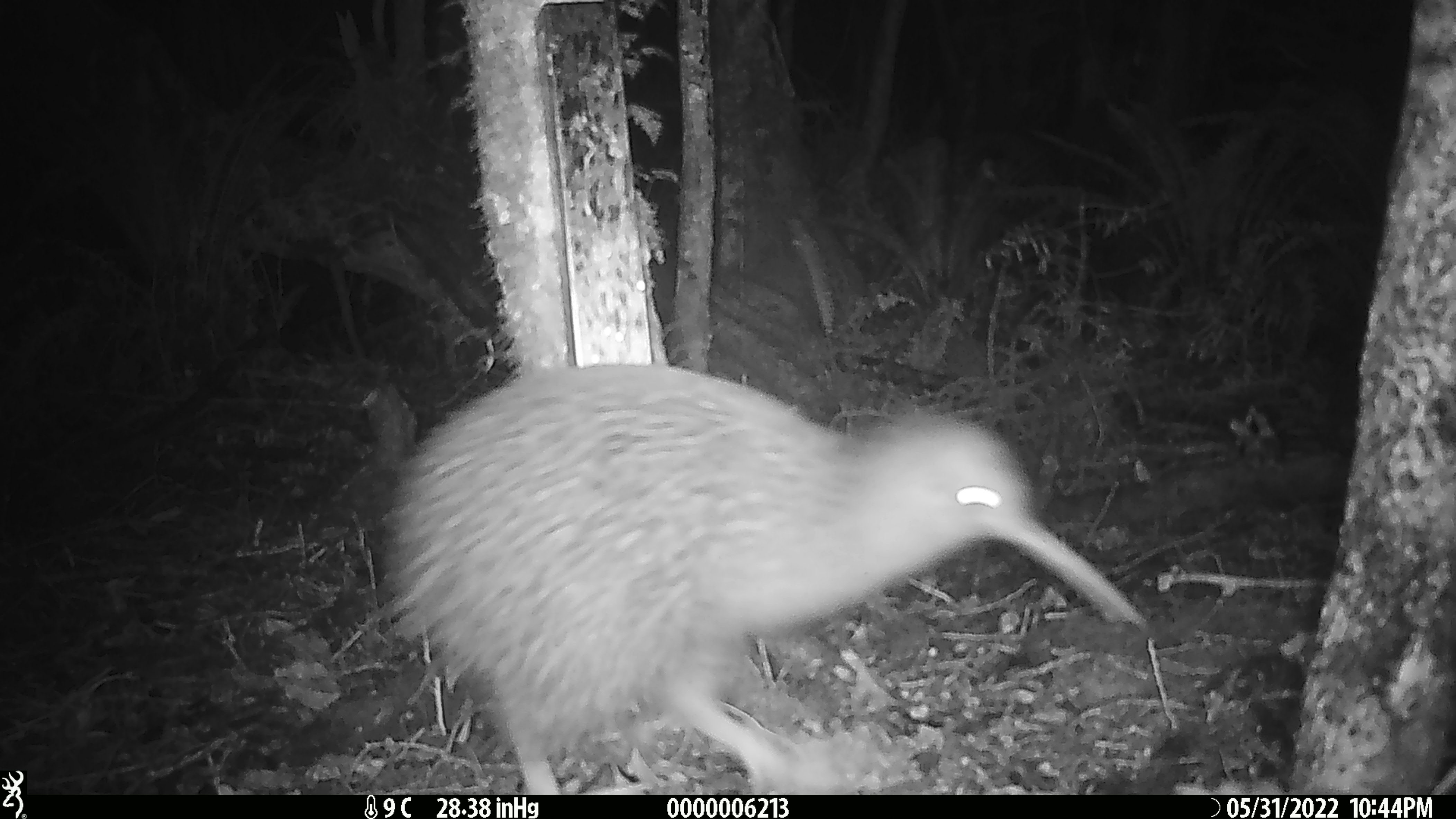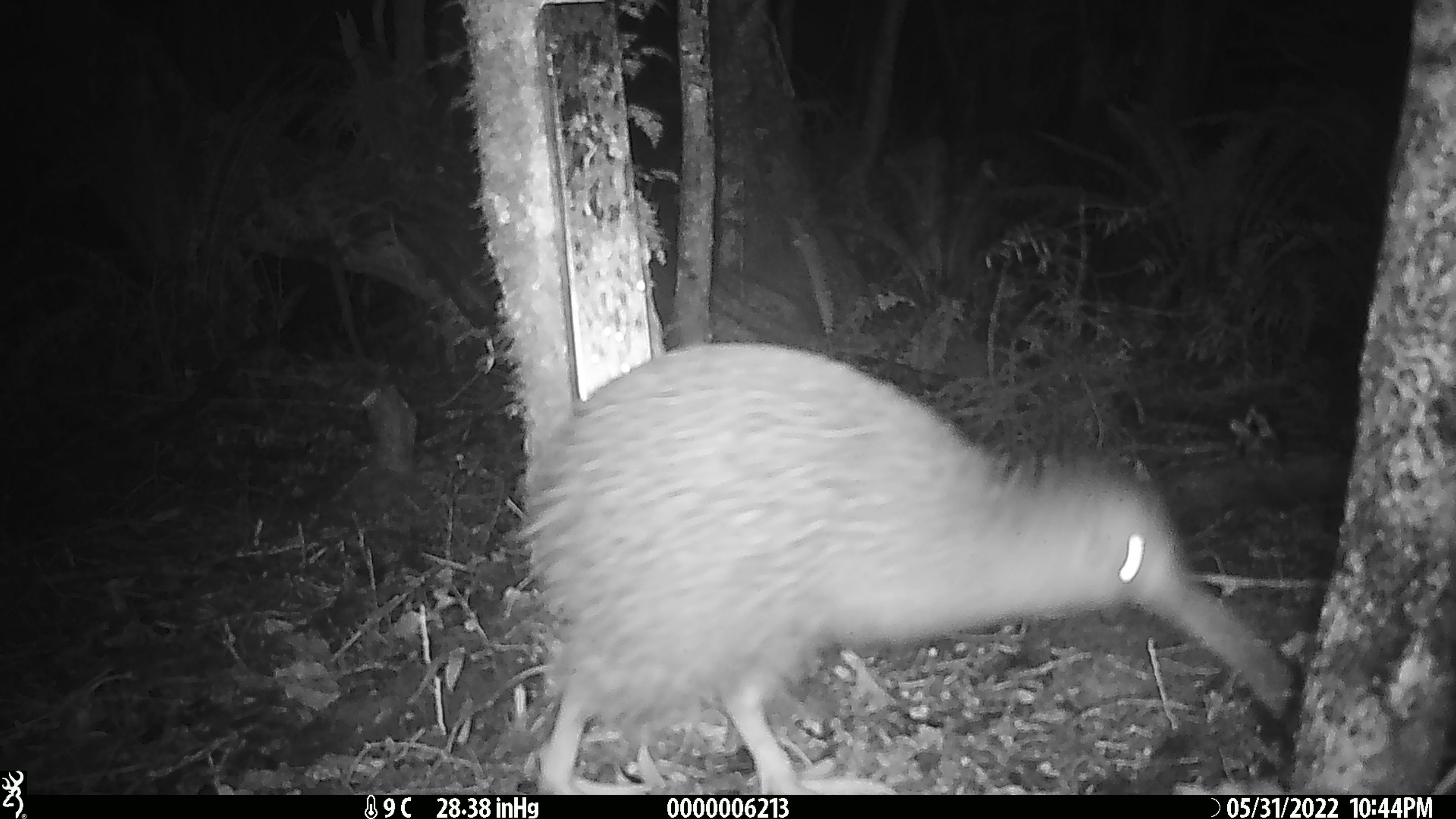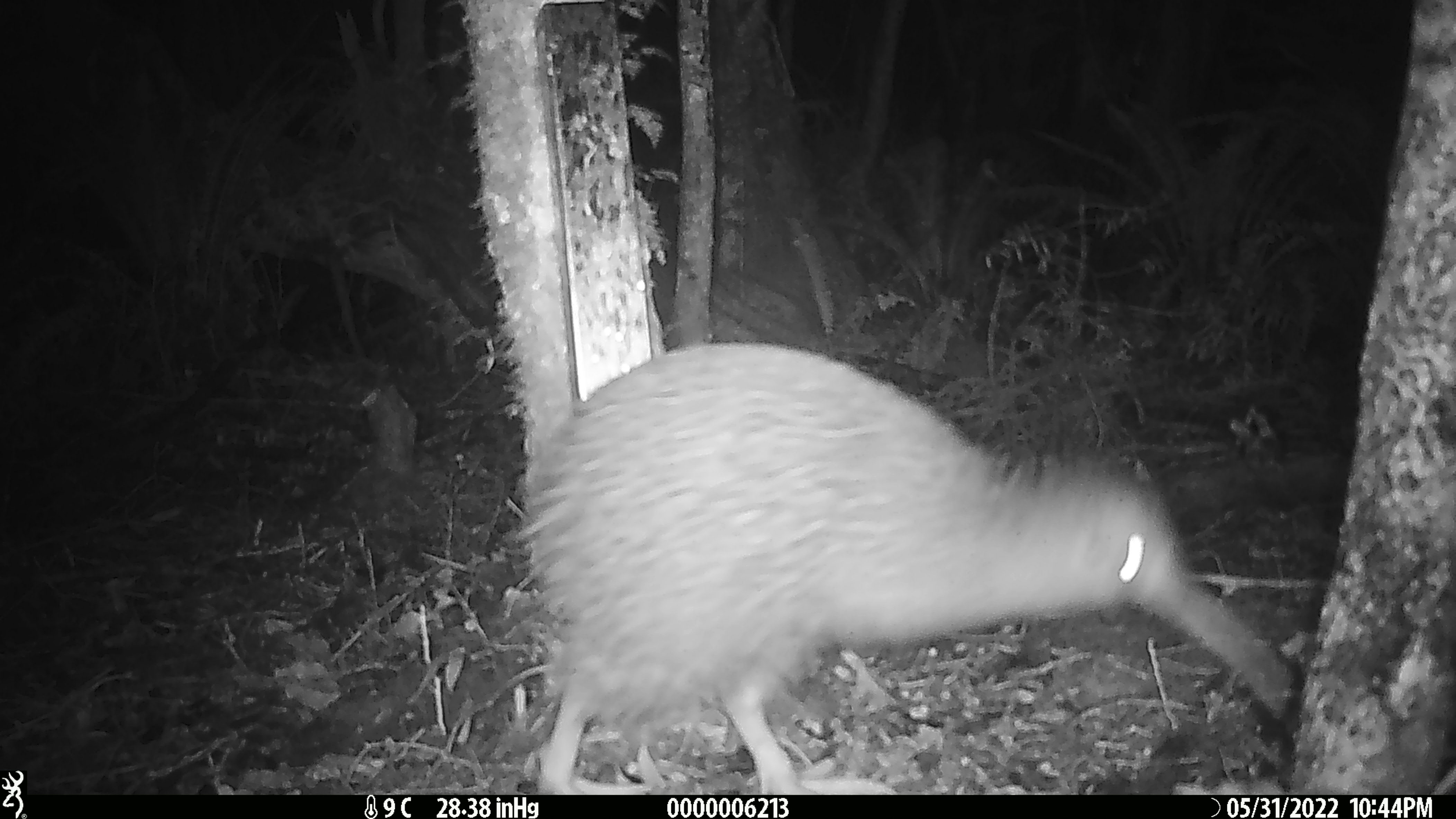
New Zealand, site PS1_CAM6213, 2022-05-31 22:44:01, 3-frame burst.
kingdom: Animalia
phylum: Chordata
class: Aves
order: Apterygiformes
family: Apterygidae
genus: Apteryx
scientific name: Apteryx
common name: kiwi